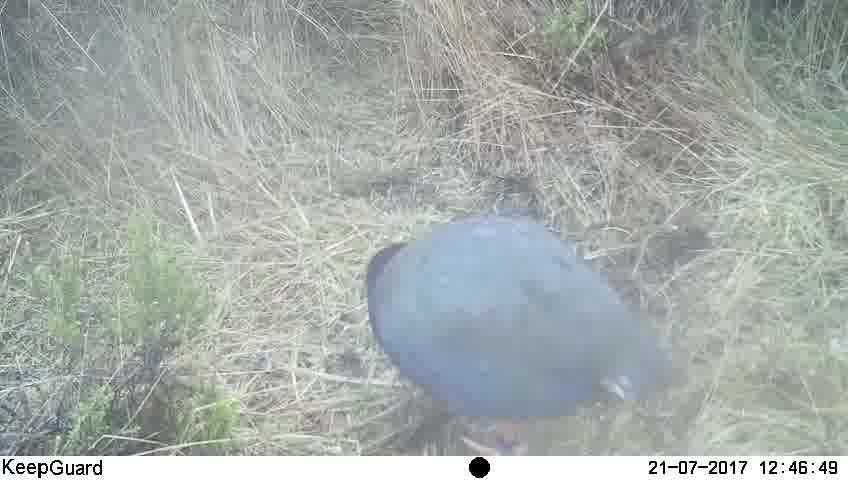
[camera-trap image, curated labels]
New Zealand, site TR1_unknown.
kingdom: Animalia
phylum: Chordata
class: Aves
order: Gruiformes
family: Rallidae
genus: Porphyrio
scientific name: Porphyrio mantelli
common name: takahe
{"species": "takahe (Porphyrio mantelli)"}